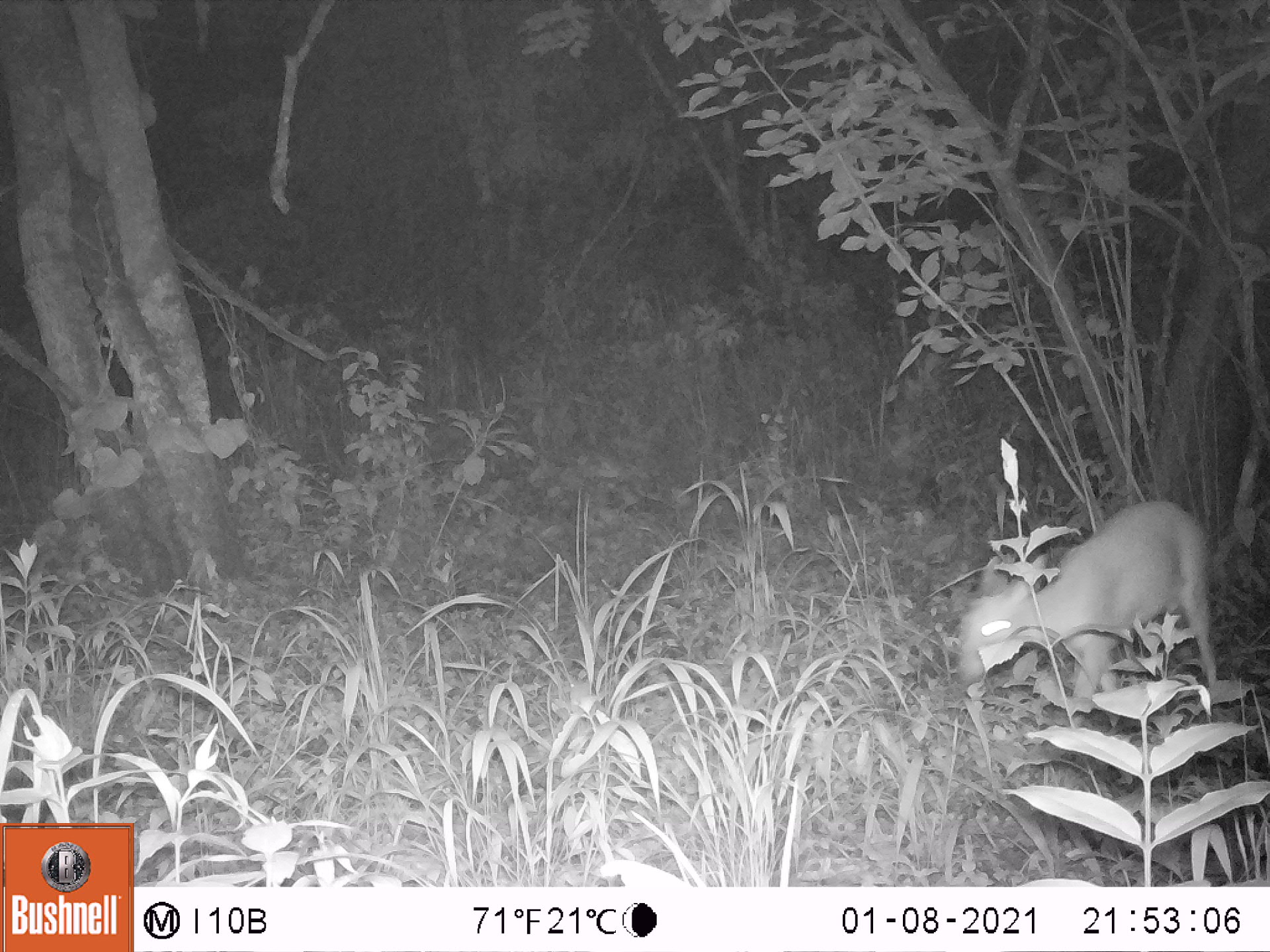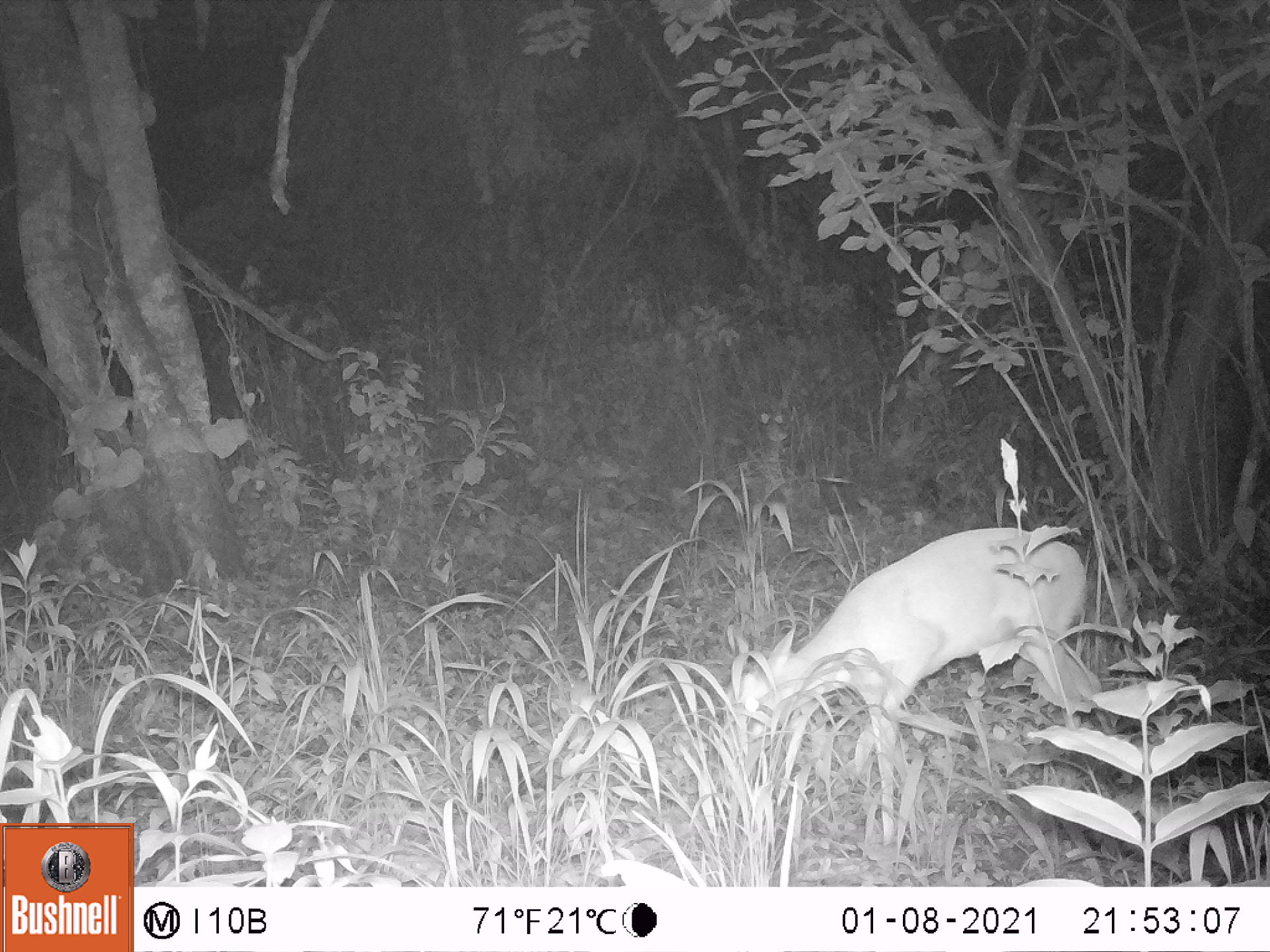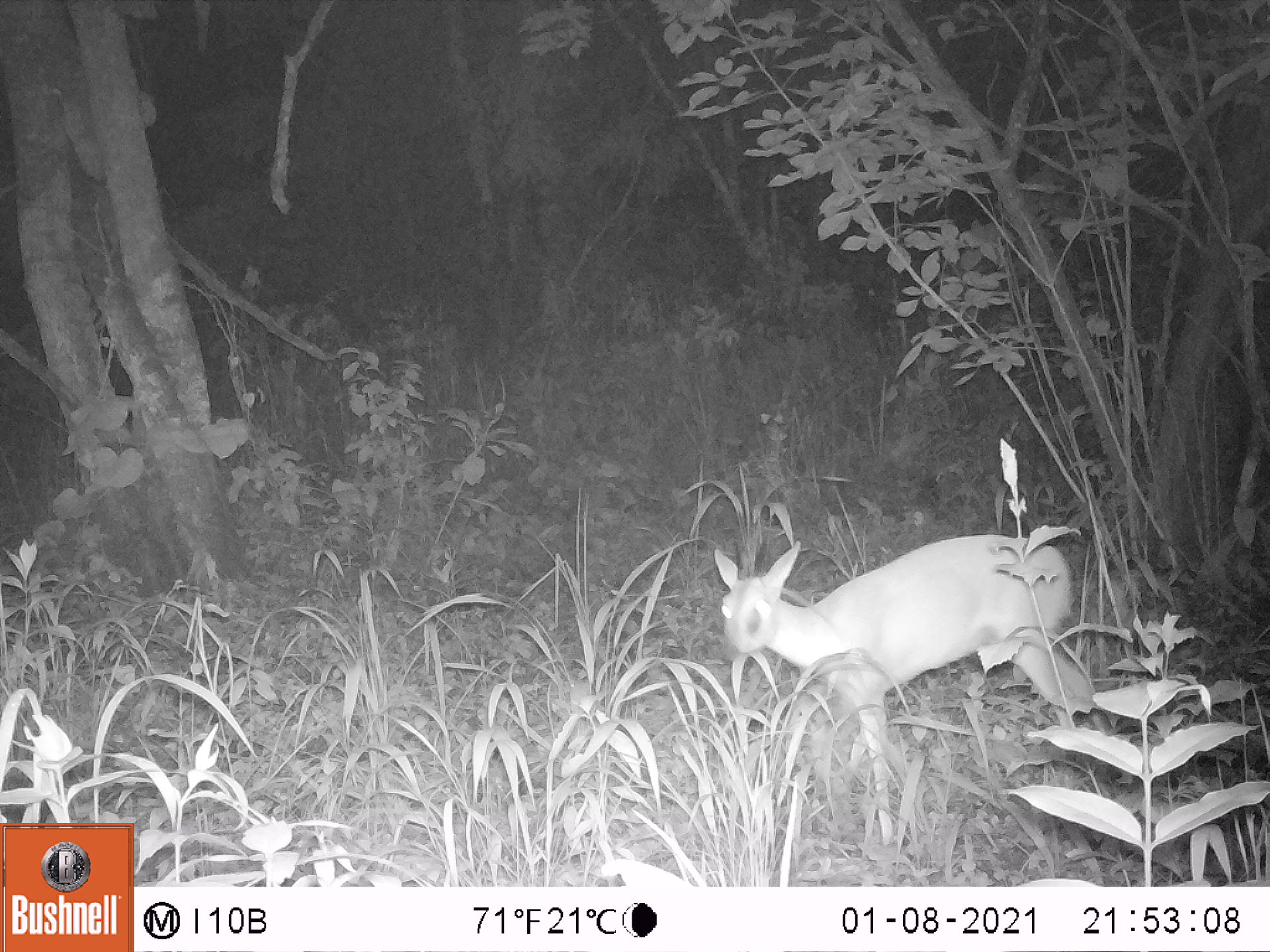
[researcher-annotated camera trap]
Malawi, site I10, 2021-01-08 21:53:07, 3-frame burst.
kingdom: Animalia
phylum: Chordata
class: Mammalia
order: Artiodactyla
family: Bovidae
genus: Sylvicapra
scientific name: Sylvicapra grimmia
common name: common duiker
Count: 1.